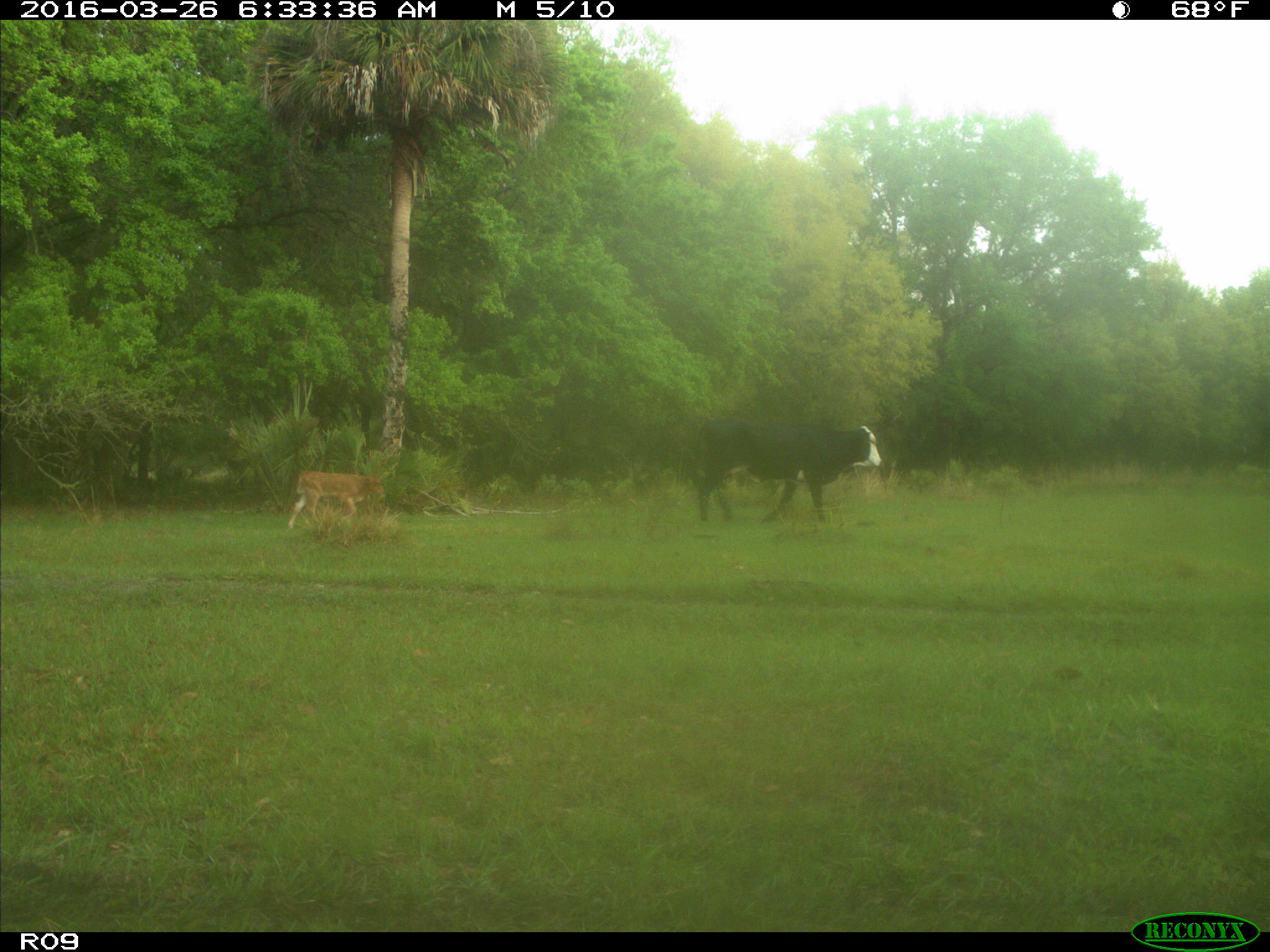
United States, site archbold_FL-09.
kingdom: Animalia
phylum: Chordata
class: Mammalia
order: Artiodactyla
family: Bovidae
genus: Bos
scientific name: Bos taurus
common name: domestic cow